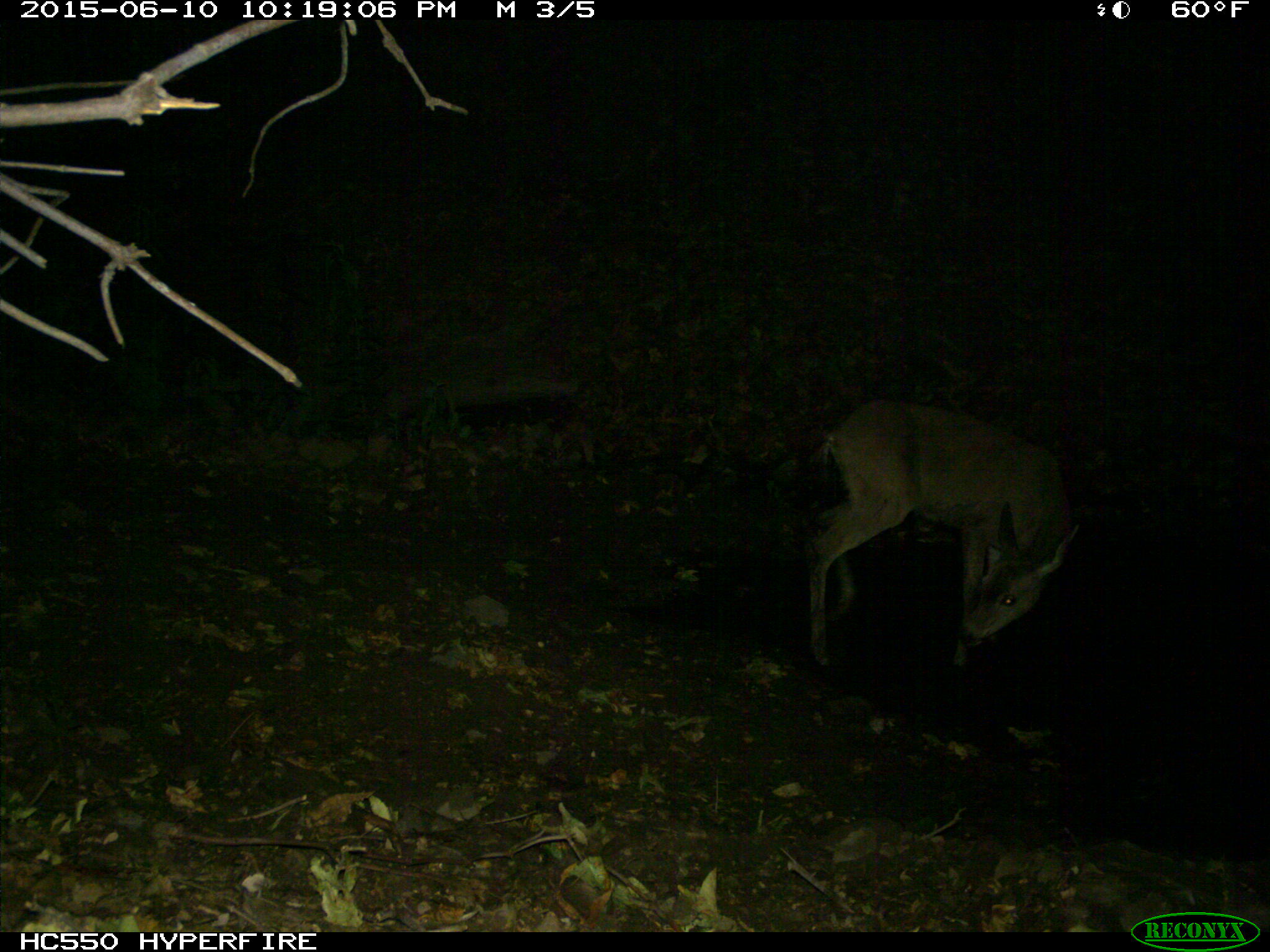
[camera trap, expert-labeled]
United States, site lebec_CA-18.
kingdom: Animalia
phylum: Chordata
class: Mammalia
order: Artiodactyla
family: Cervidae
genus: Odocoileus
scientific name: Odocoileus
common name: deer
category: unidentified deer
Unidentified deer (deer) (Odocoileus).